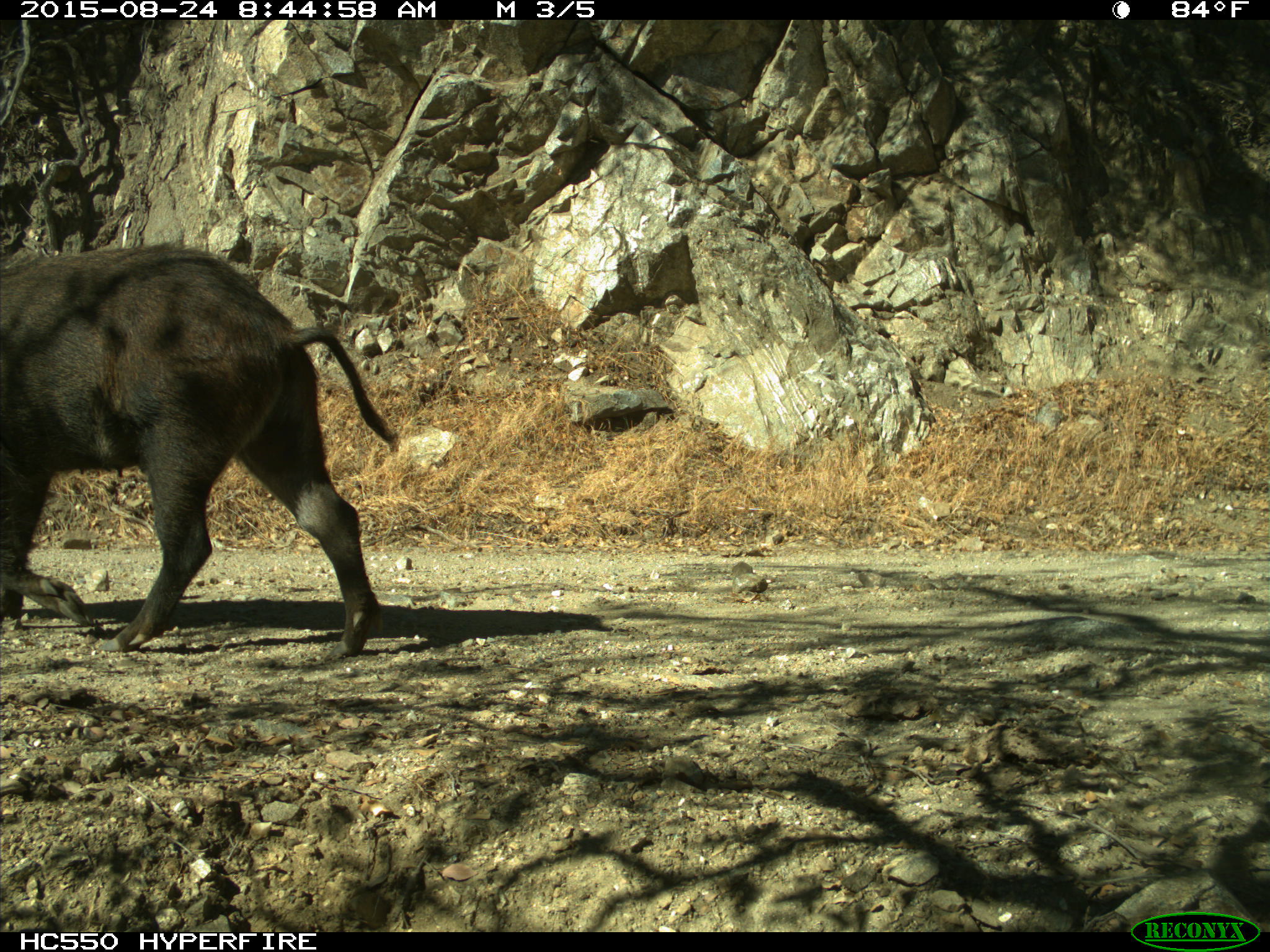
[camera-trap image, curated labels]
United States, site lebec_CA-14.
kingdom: Animalia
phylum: Chordata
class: Mammalia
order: Artiodactyla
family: Suidae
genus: Sus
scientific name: Sus scrofa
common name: wild boar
Sus scrofa (wild boar).